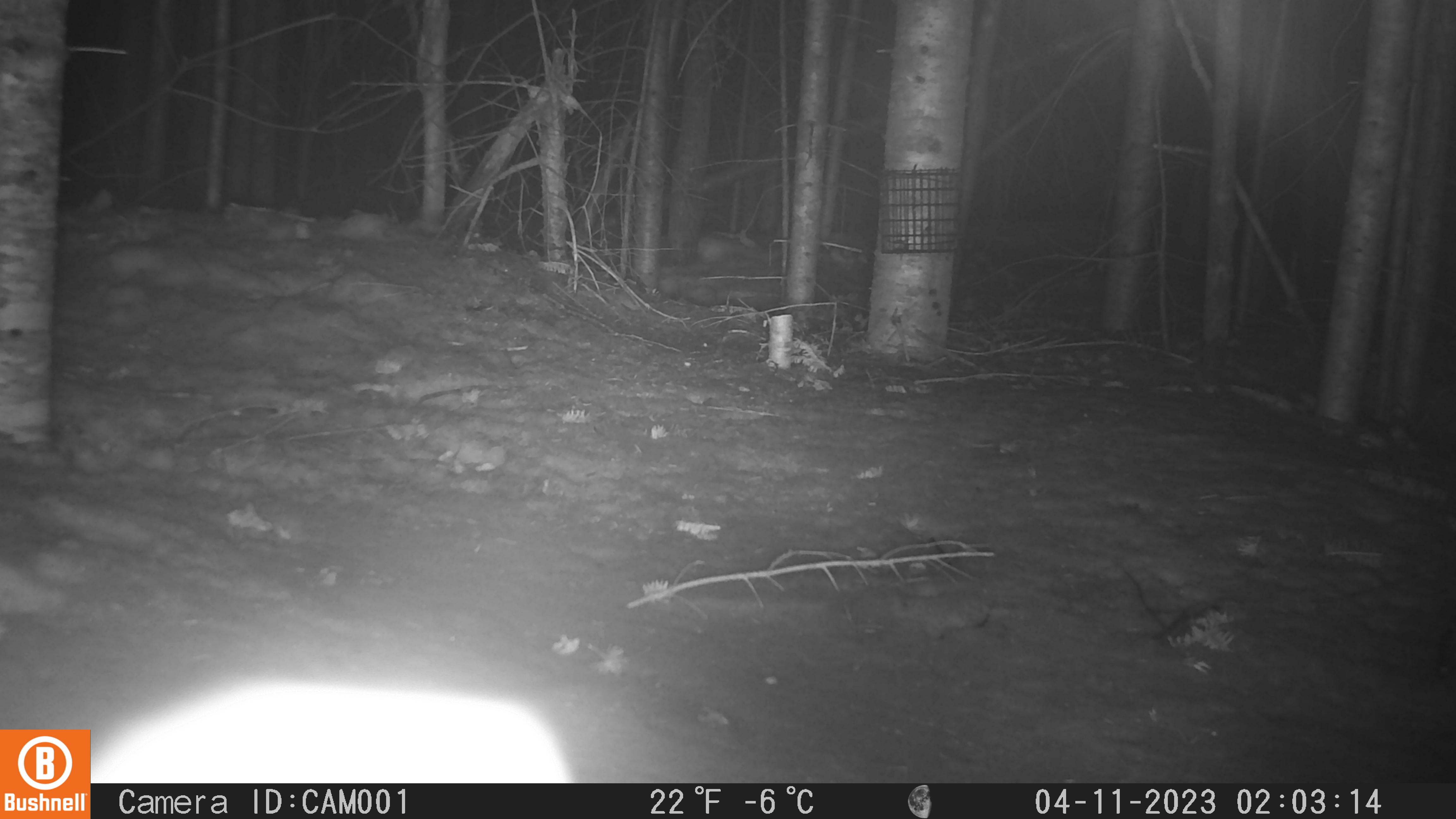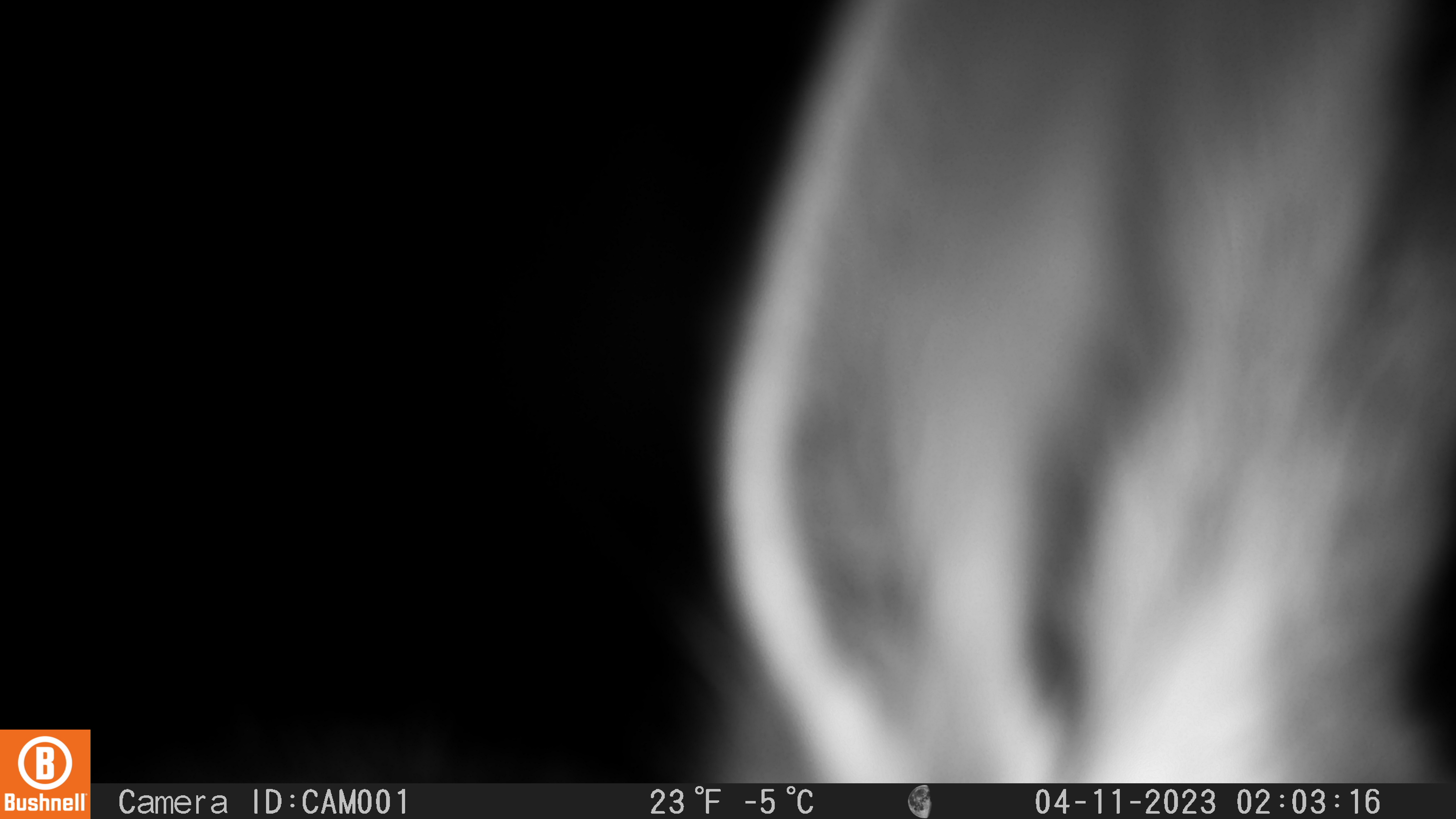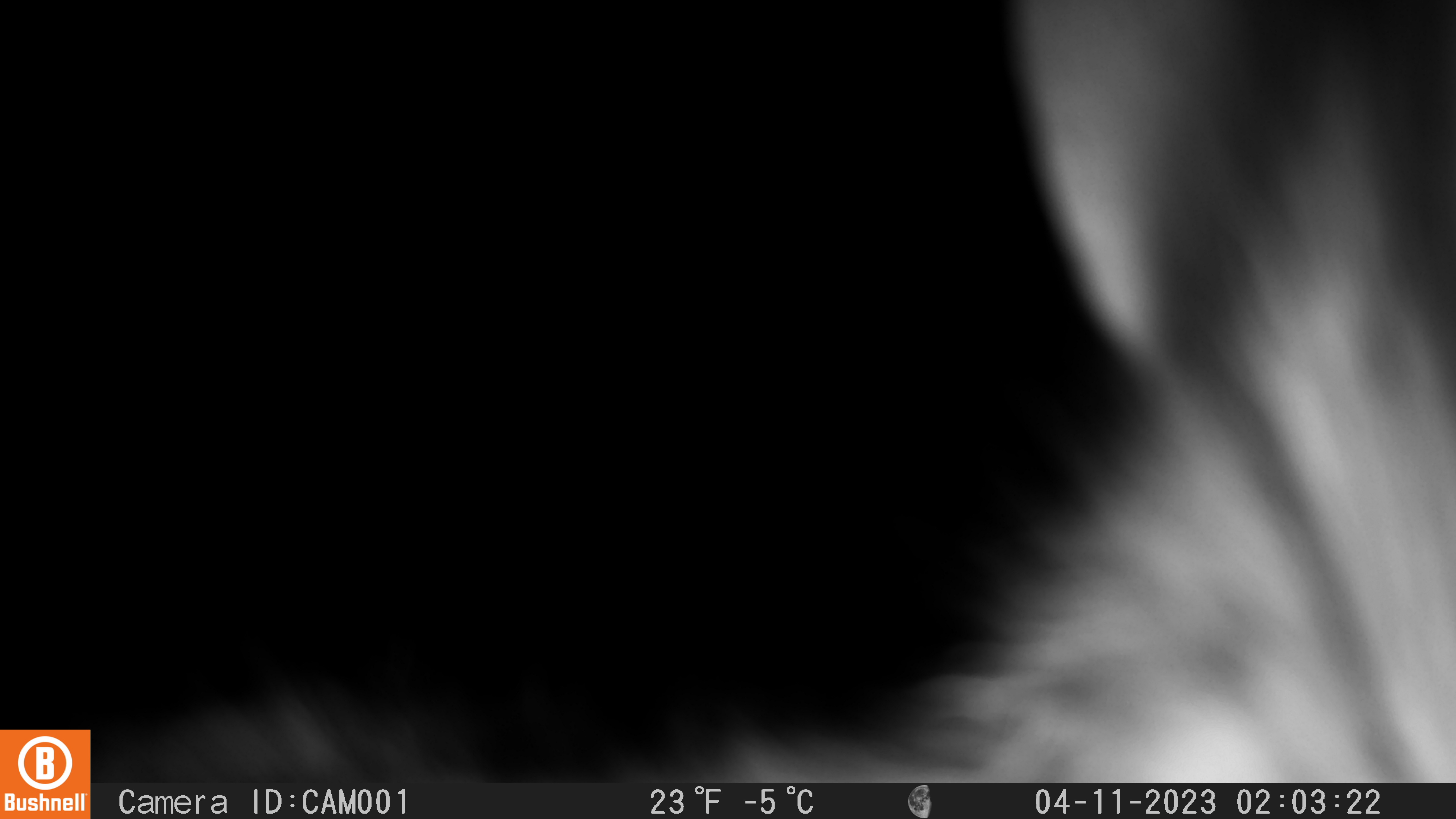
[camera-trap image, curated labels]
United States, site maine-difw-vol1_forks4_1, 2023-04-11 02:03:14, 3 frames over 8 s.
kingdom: Animalia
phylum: Chordata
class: Mammalia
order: Lagomorpha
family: Leporidae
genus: Lepus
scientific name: Lepus americanus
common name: snowshoe hare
Snowshoe hare (Lepus americanus).